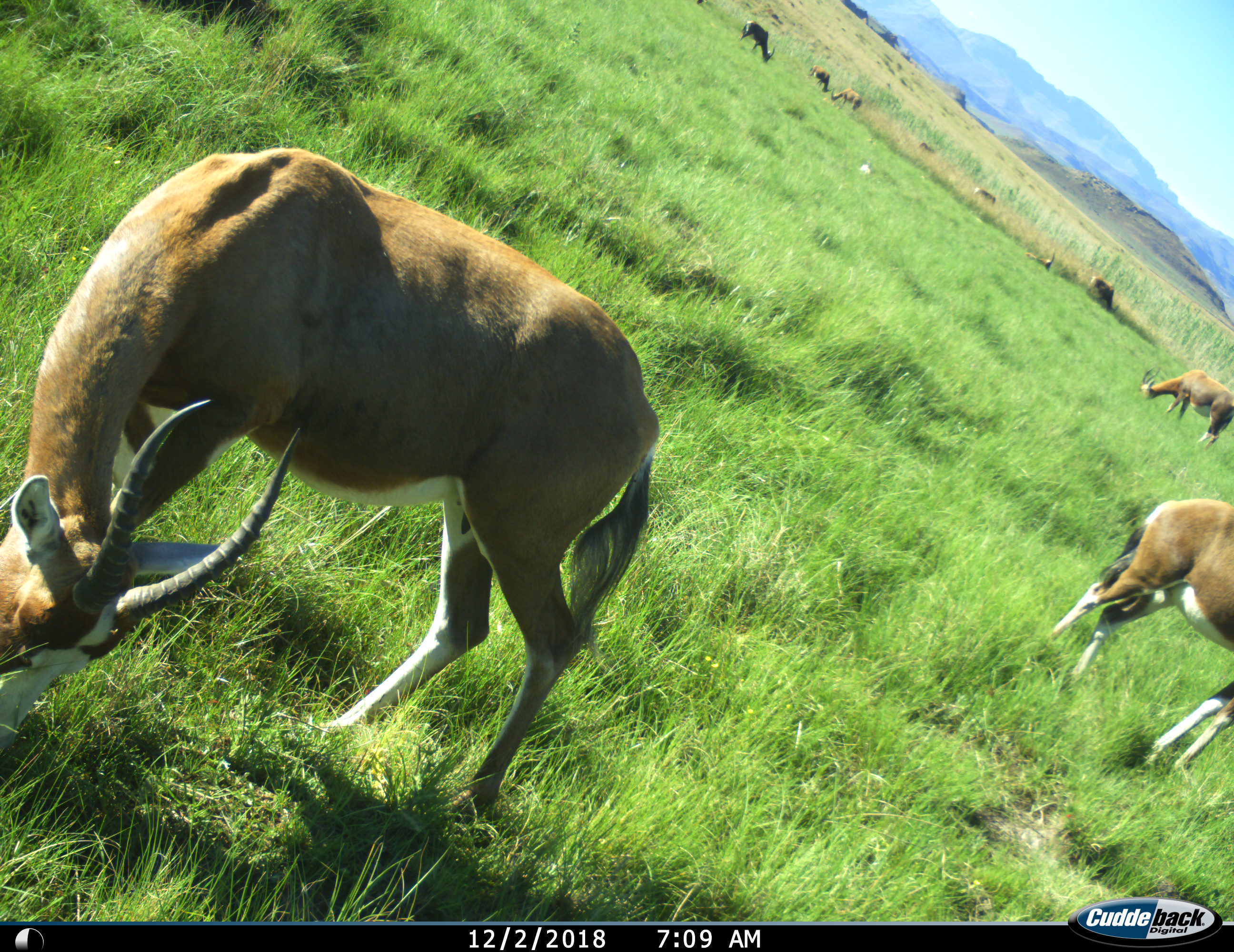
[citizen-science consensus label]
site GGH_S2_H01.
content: unidentified animal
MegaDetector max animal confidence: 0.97